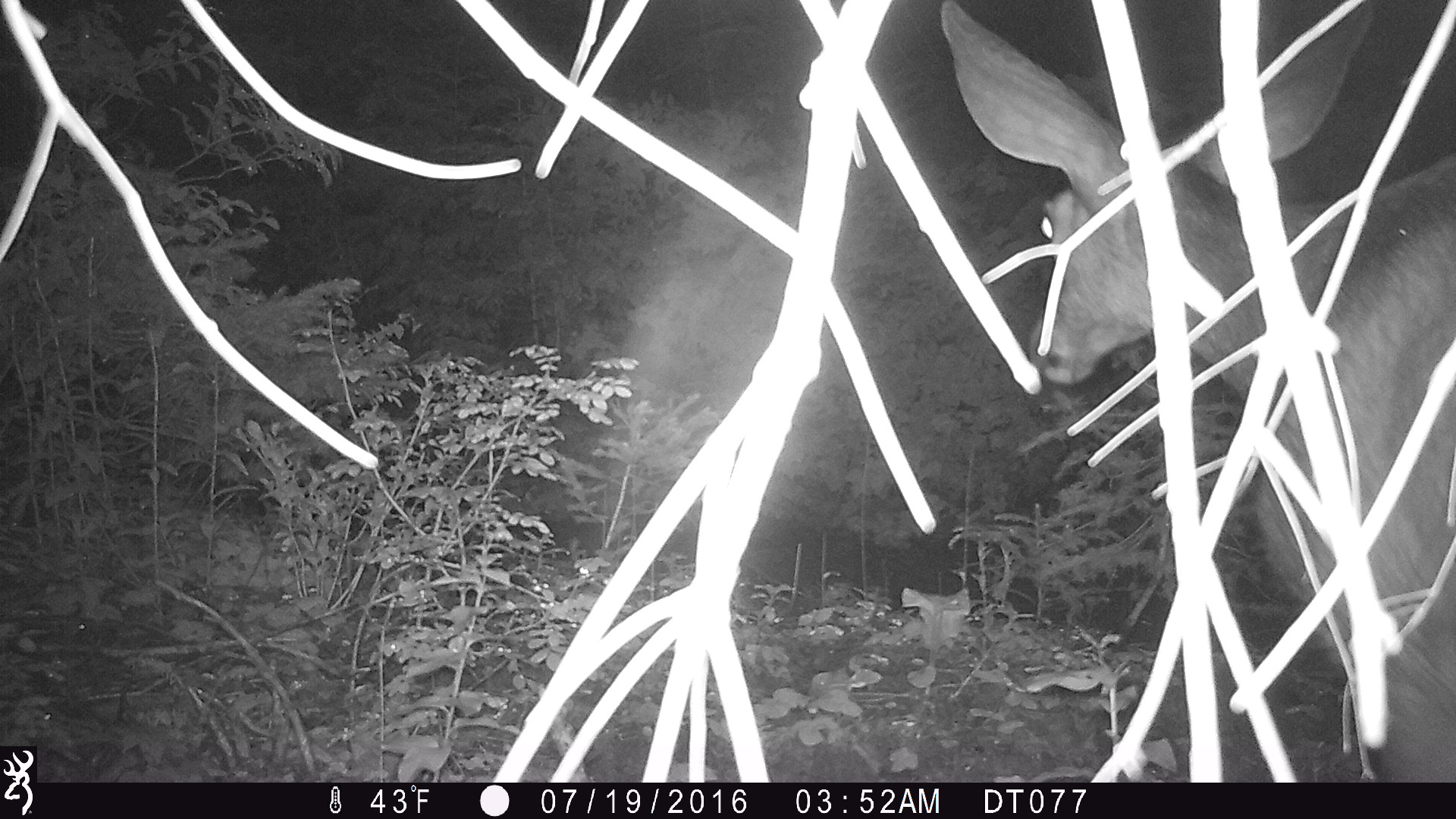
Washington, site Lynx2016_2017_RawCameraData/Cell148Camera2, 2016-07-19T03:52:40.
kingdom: Animalia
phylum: Chordata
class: Mammalia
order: Artiodactyla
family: Cervidae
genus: Odocoileus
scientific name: Odocoileus hemionus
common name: mule deer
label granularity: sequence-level